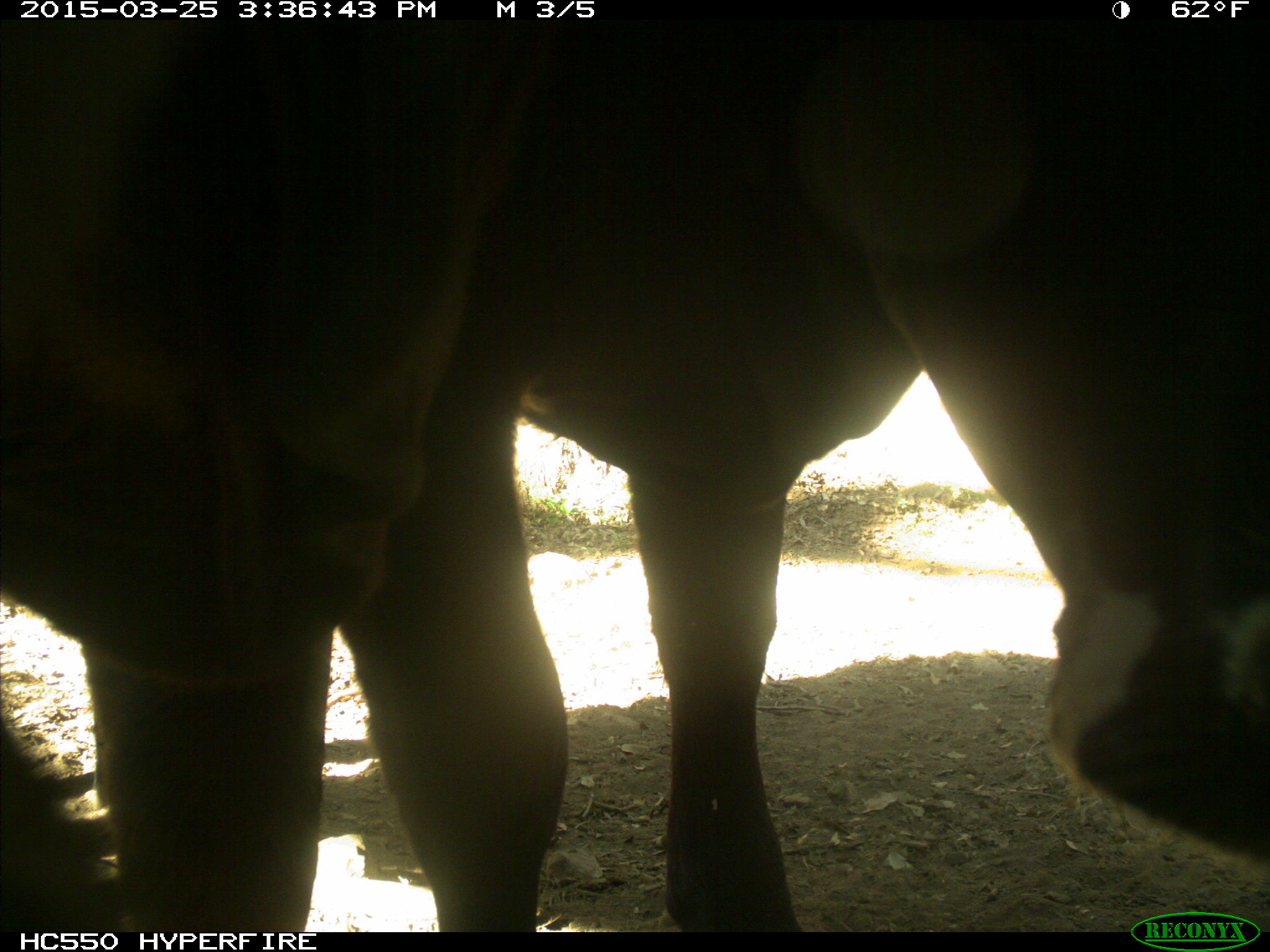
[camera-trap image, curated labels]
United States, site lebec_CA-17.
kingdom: Animalia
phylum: Chordata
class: Mammalia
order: Artiodactyla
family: Bovidae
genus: Bos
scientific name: Bos taurus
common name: domestic cow